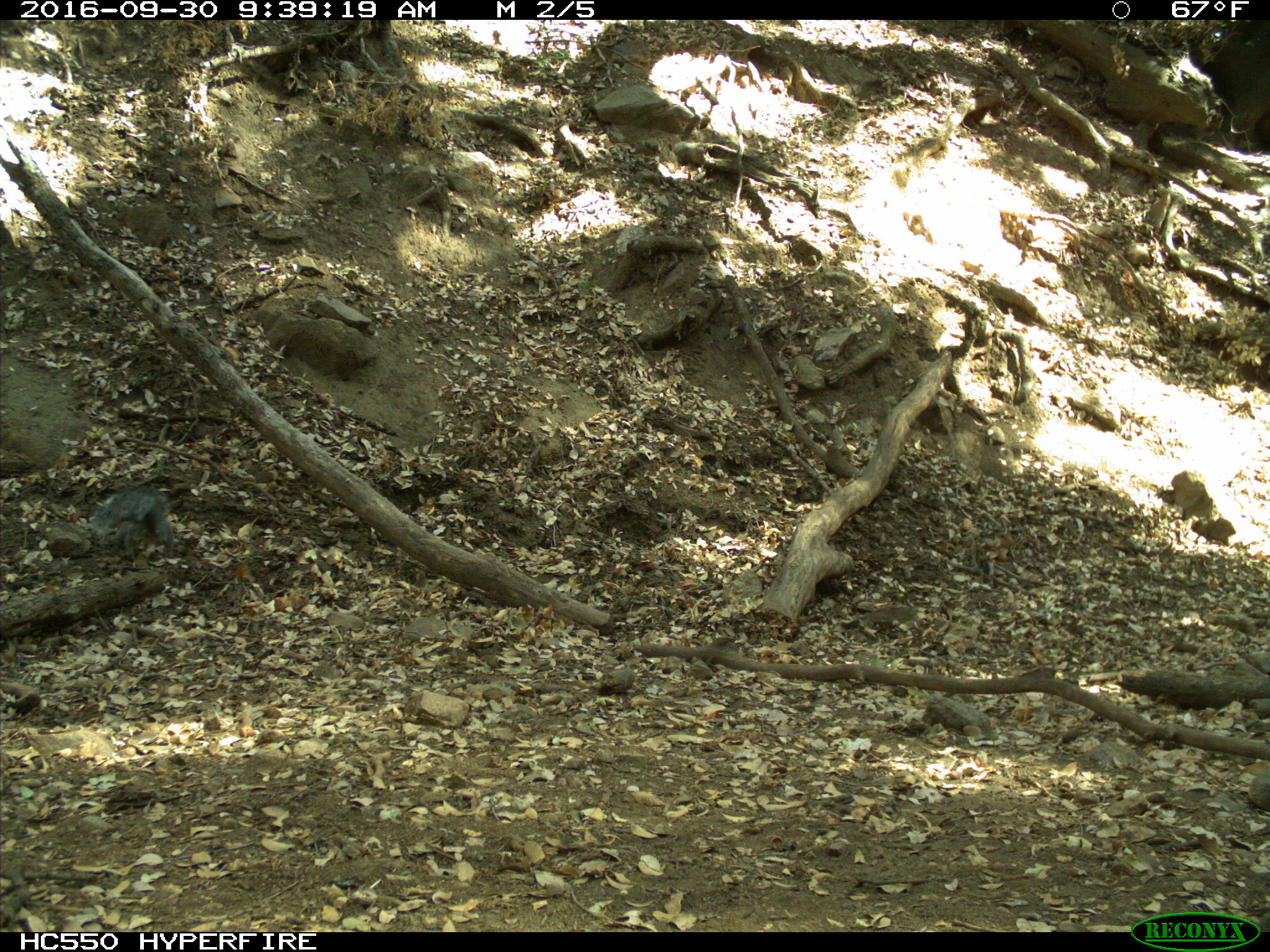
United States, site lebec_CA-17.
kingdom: Animalia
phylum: Chordata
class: Mammalia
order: Rodentia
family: Sciuridae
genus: Sciurus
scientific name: Sciurus carolinensis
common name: eastern gray squirrel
Sciurus carolinensis (eastern gray squirrel).